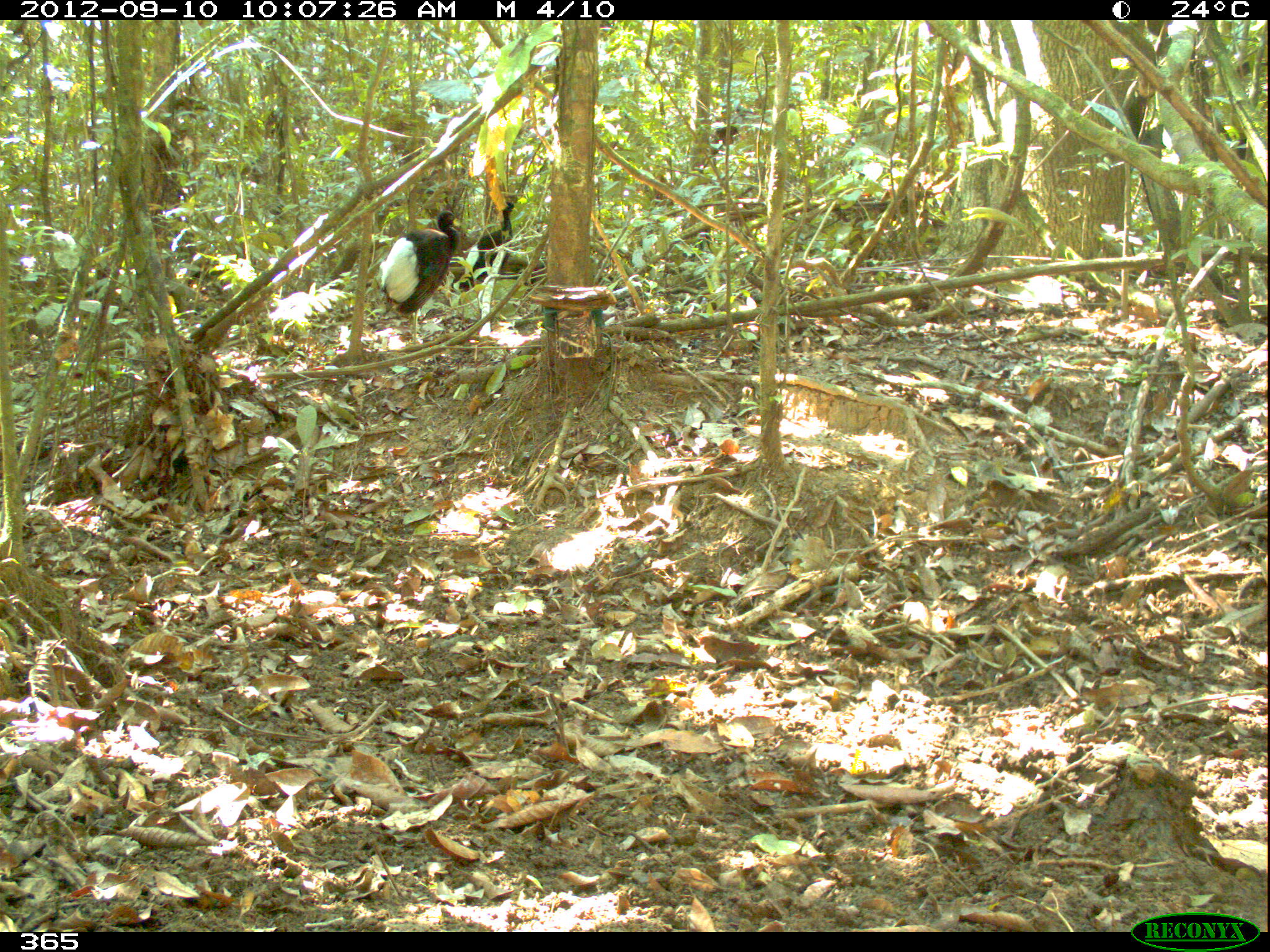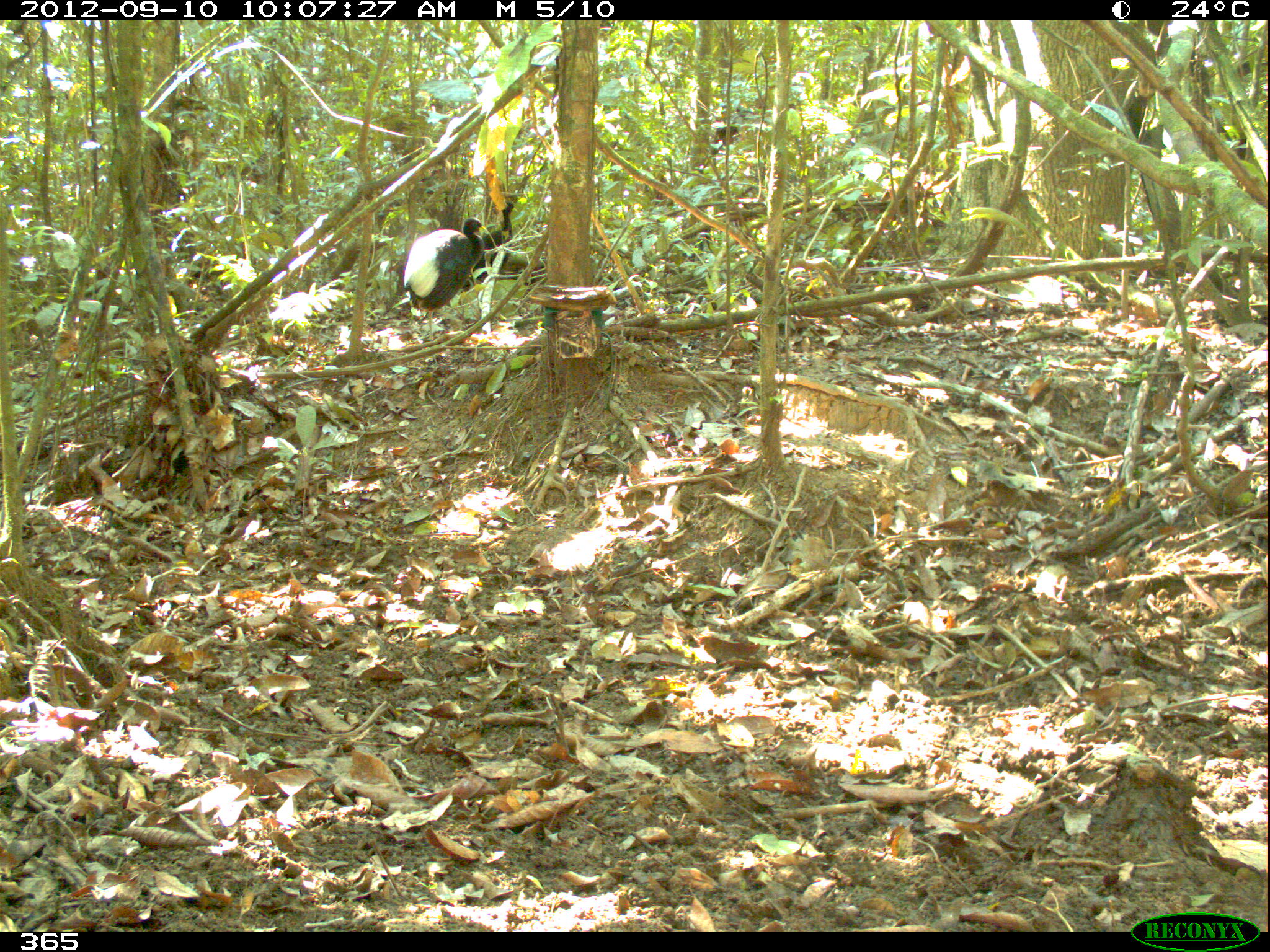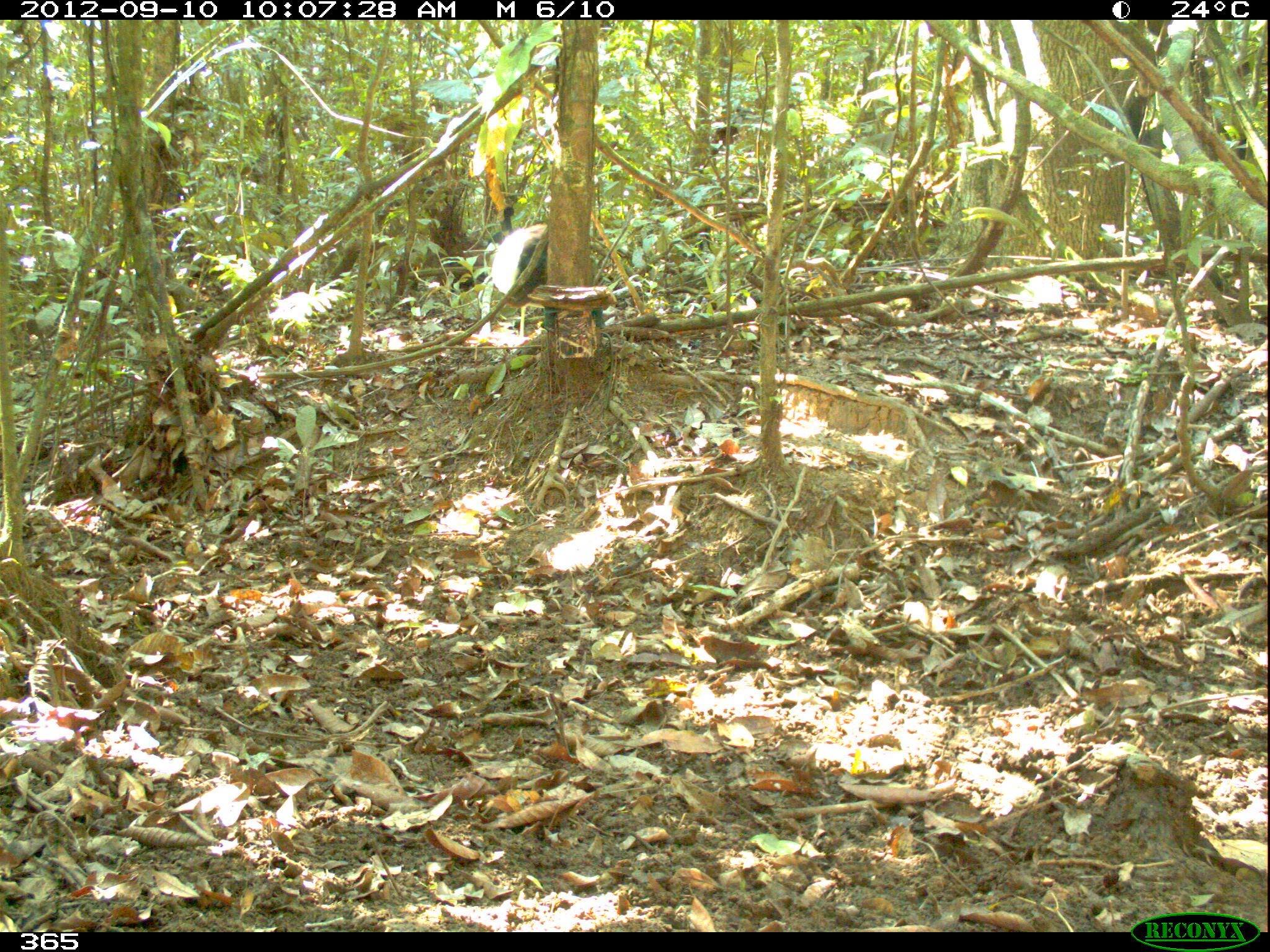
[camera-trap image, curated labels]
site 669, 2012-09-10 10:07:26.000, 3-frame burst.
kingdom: Animalia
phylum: Chordata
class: Aves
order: Gruiformes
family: Psophiidae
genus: Psophia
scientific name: Psophia leucoptera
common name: pale-winged trumpeter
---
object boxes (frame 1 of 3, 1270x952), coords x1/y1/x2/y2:
psophia leucoptera: 378/210/462/340; 459/201/518/290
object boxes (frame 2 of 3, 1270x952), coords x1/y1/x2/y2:
psophia leucoptera: 403/217/487/342; 461/200/518/318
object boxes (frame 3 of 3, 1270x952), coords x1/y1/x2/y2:
psophia leucoptera: 491/221/548/337; 484/206/516/272